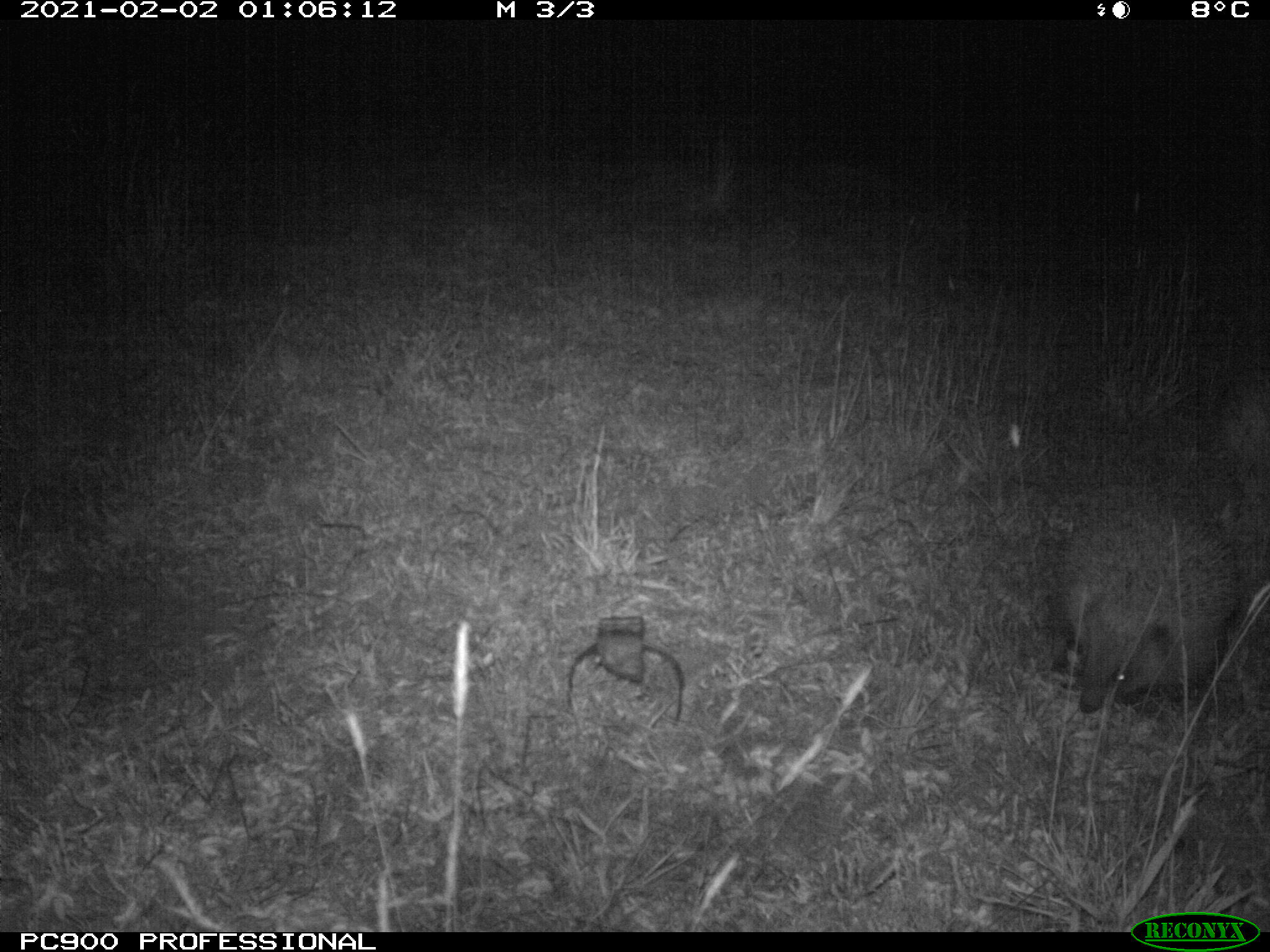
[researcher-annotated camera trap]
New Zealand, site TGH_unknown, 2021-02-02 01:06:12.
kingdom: Animalia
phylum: Chordata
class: Mammalia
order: Eulipotyphla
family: Erinaceidae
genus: Erinaceus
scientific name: Erinaceus europaeus europaeus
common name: european hedgehog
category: hedgehog